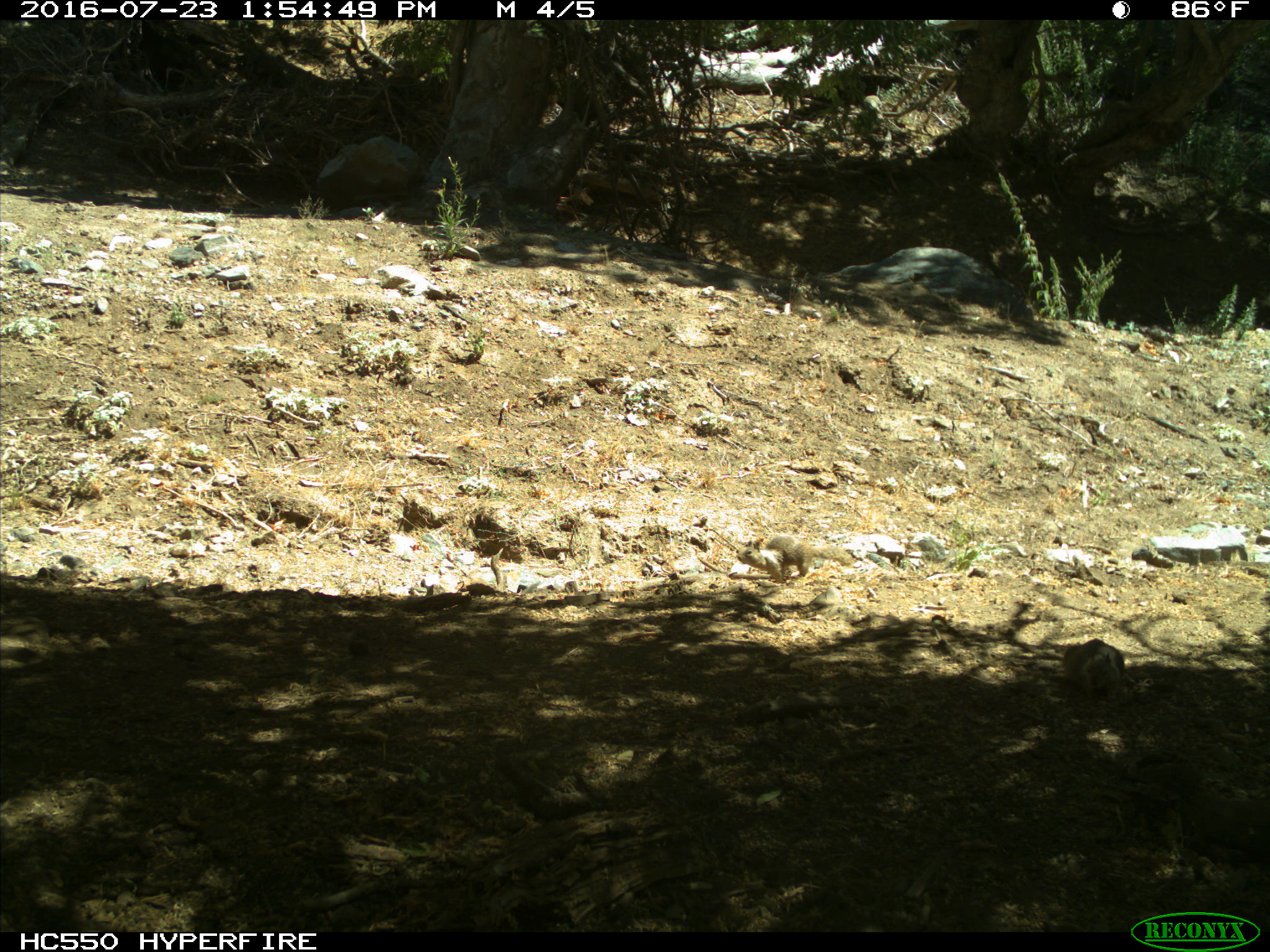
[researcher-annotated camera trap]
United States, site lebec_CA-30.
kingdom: Animalia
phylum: Chordata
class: Mammalia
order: Rodentia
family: Sciuridae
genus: Otospermophilus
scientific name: Otospermophilus beecheyi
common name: california ground squirrel